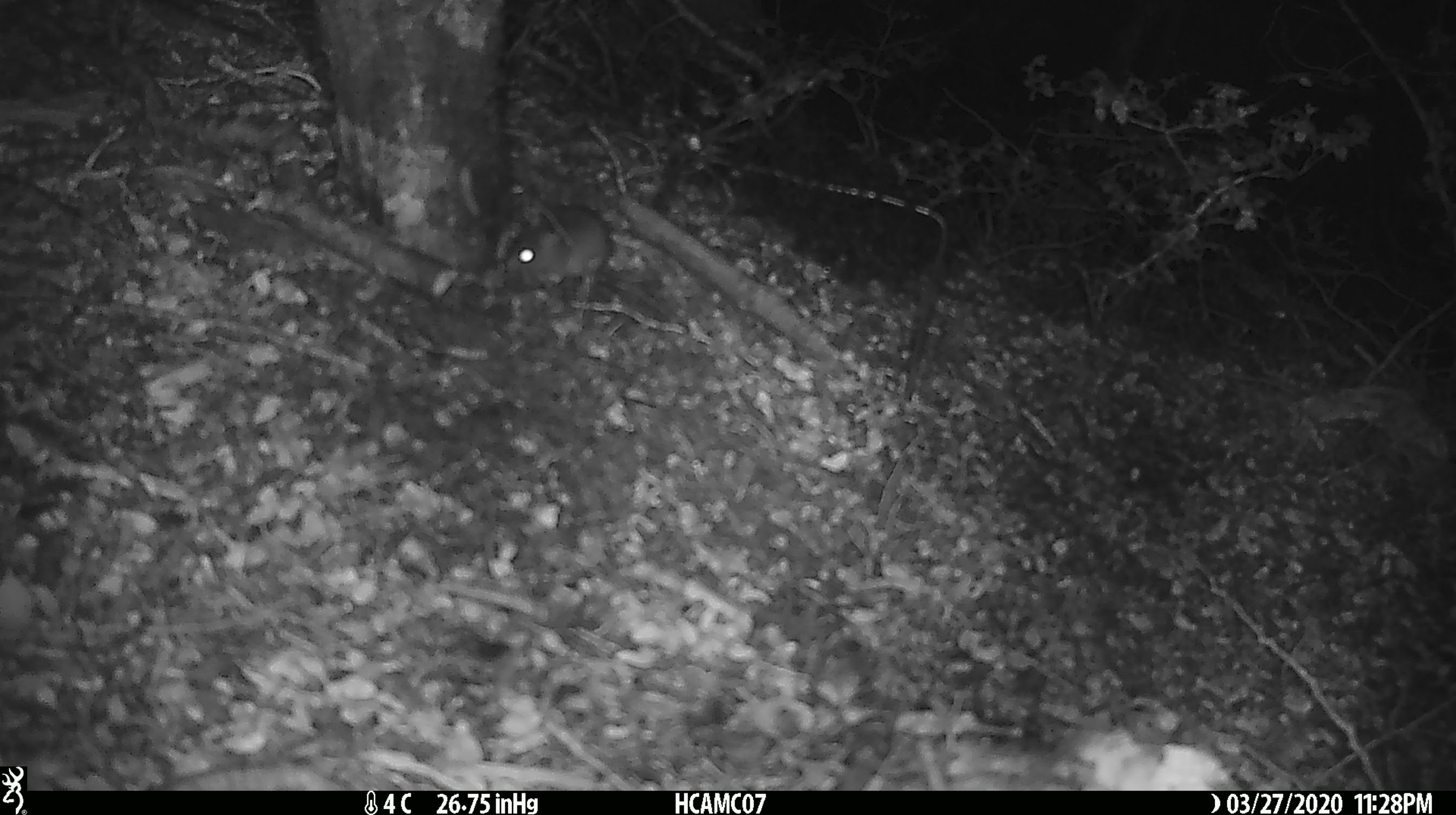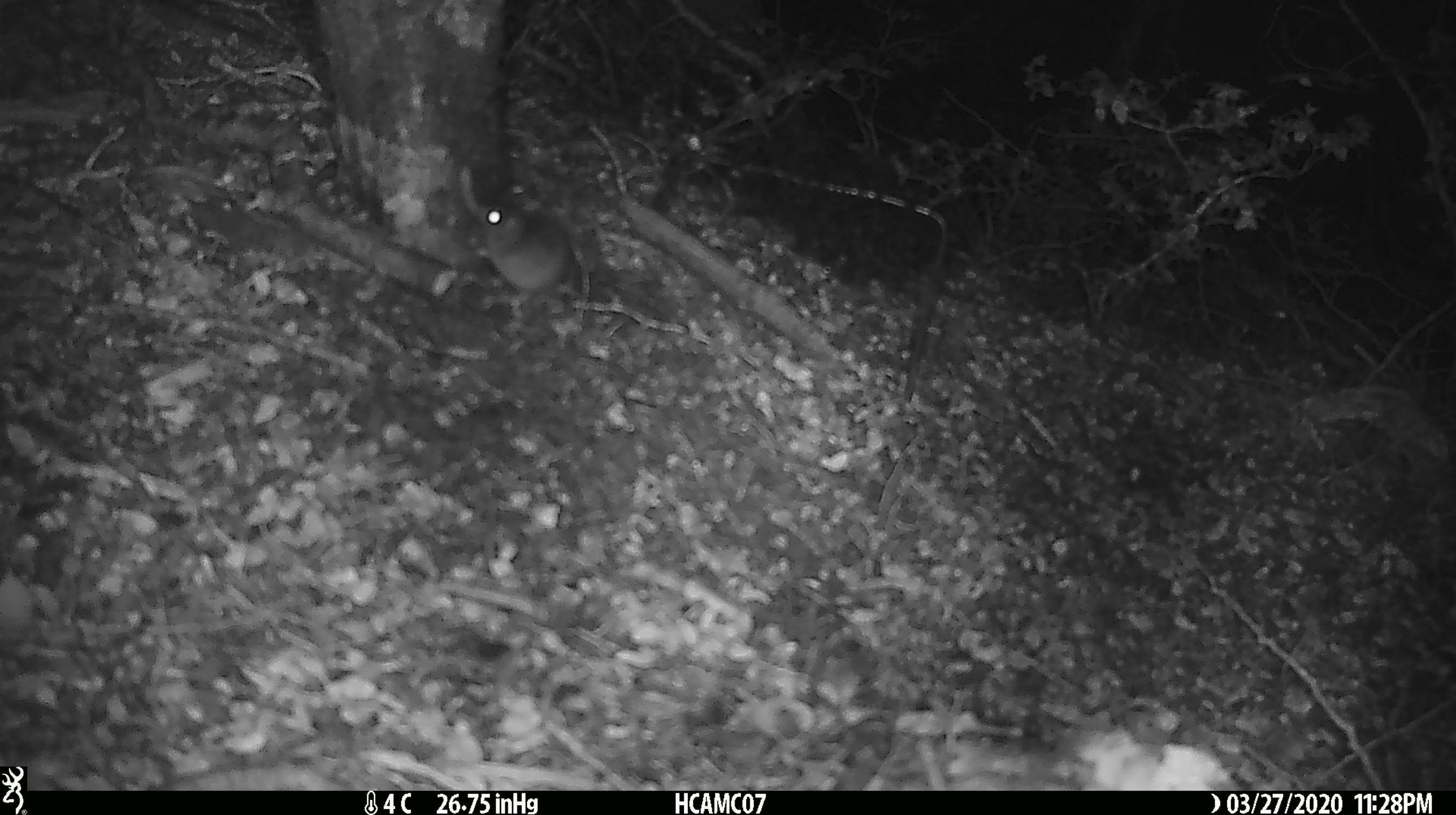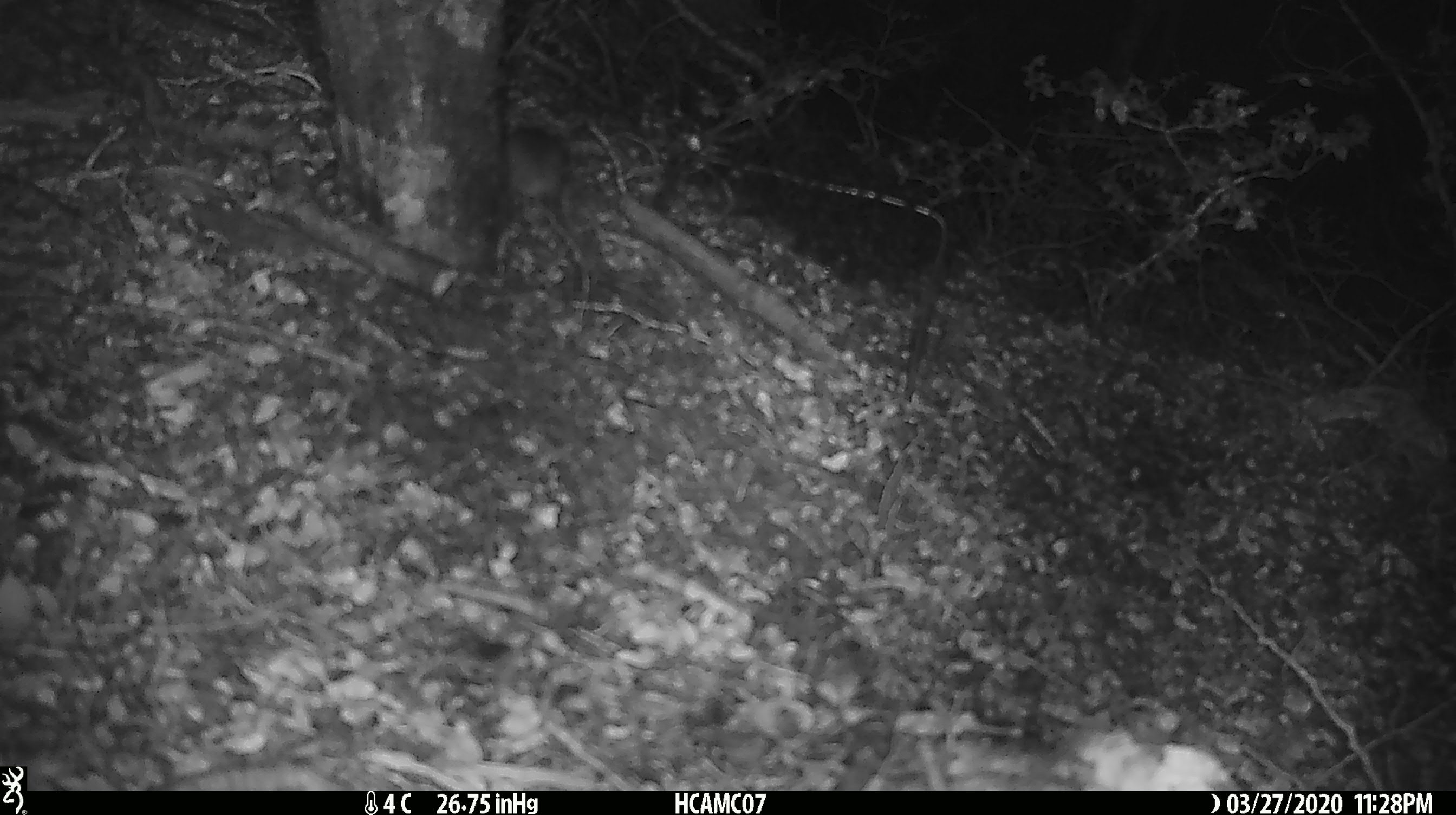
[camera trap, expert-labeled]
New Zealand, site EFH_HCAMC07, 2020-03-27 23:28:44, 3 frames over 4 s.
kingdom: Animalia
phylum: Chordata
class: Mammalia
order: Rodentia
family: Muridae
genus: Mus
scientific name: Mus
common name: mouse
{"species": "mouse (Mus)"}